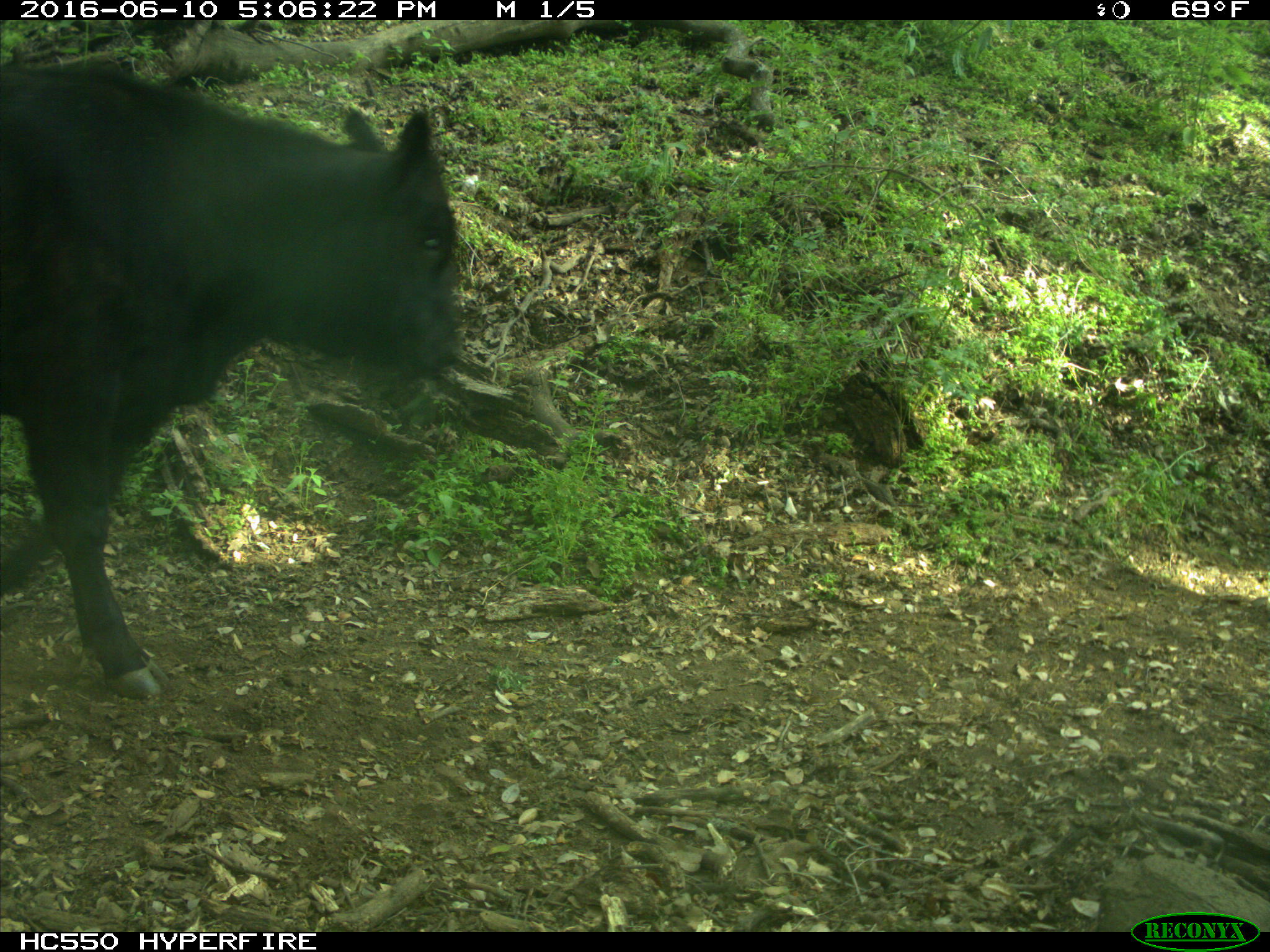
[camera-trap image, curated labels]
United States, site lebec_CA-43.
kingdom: Animalia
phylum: Chordata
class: Mammalia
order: Artiodactyla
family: Bovidae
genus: Bos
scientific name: Bos taurus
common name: domestic cow